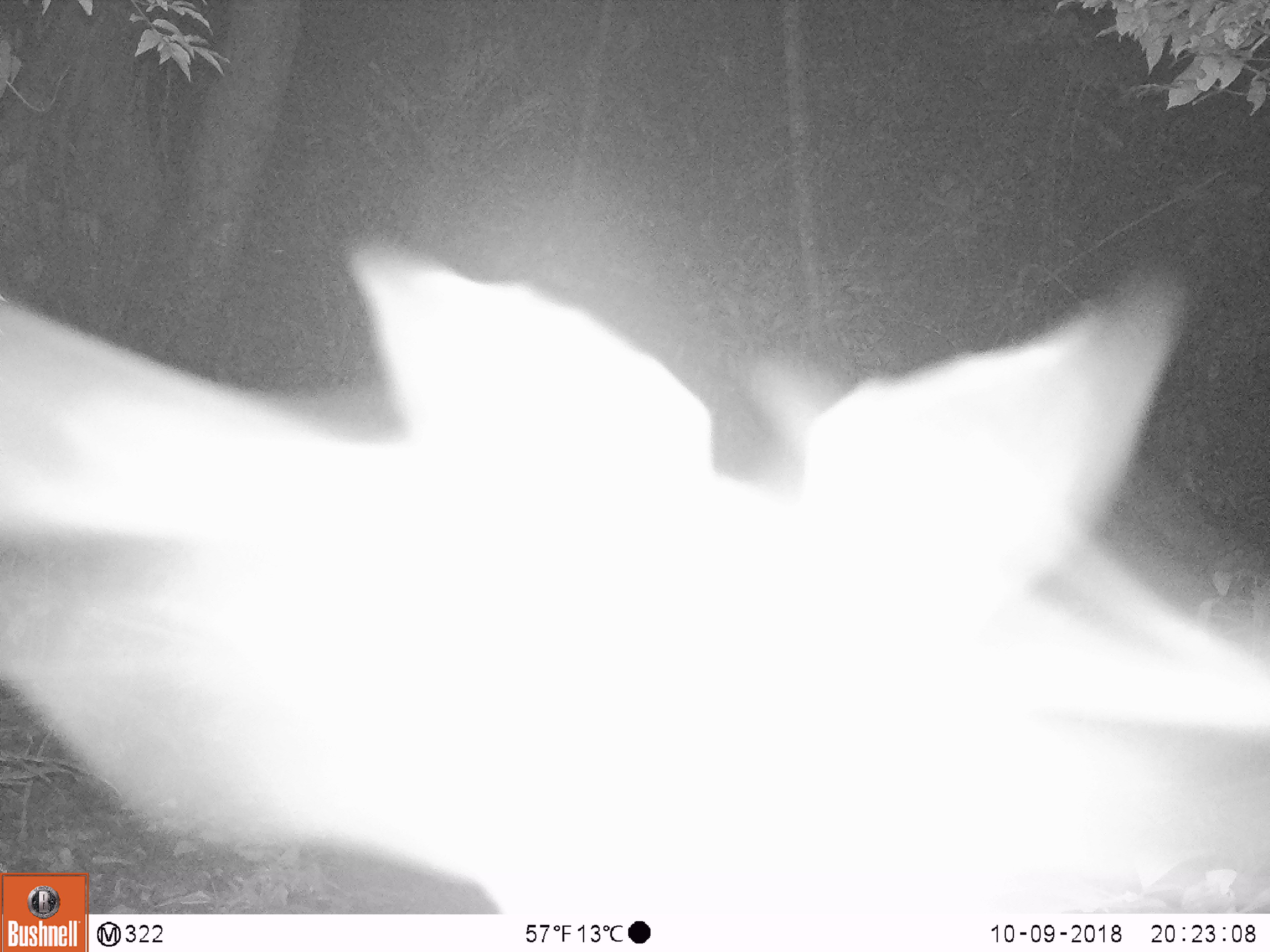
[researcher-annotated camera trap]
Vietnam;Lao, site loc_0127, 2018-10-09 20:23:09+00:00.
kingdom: Animalia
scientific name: Animalia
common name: animal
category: unidentified animal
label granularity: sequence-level